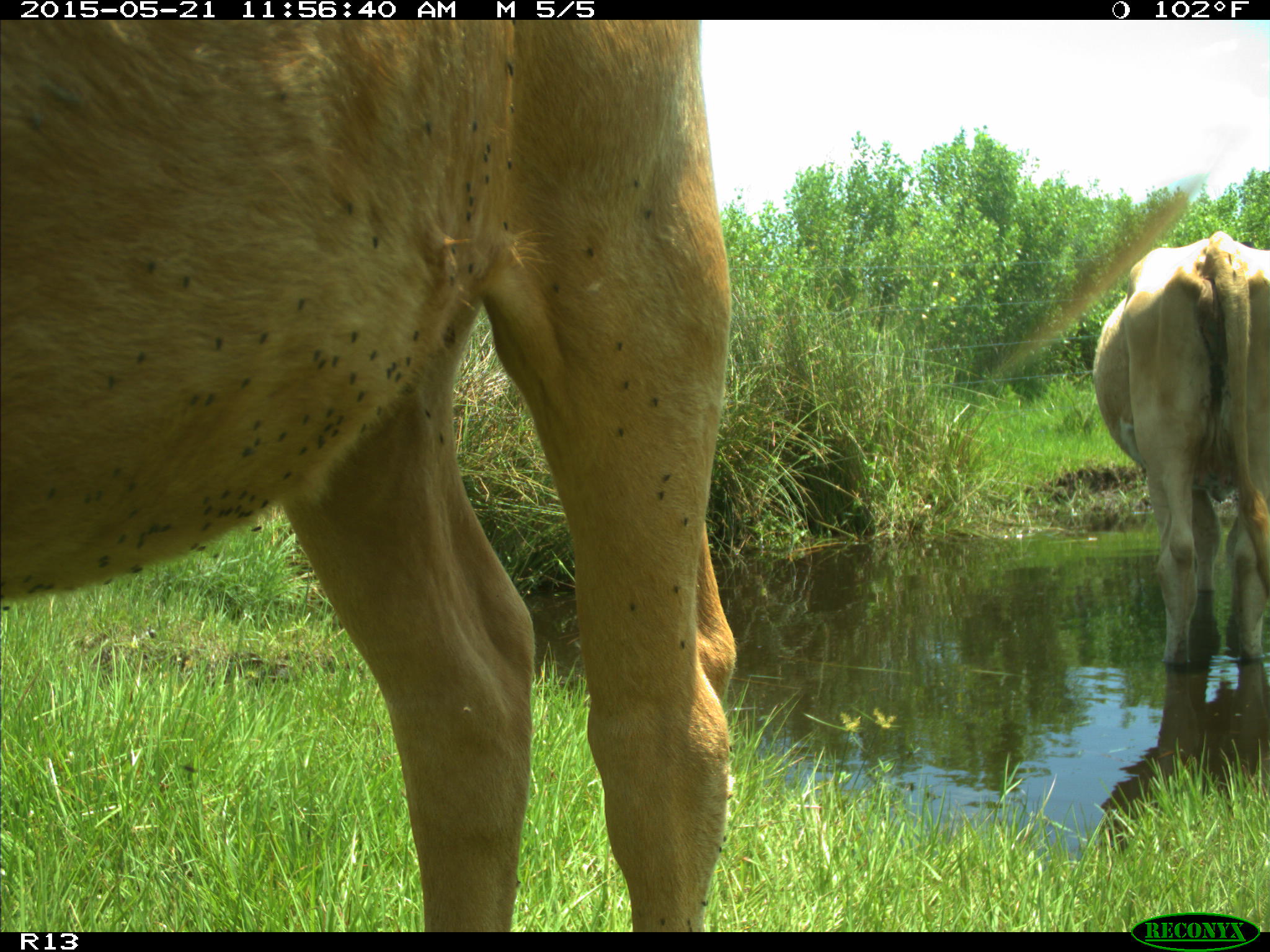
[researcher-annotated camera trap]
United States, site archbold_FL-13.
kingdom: Animalia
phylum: Chordata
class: Mammalia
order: Artiodactyla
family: Bovidae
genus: Bos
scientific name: Bos taurus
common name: domestic cow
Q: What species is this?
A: Bos taurus (domestic cow).